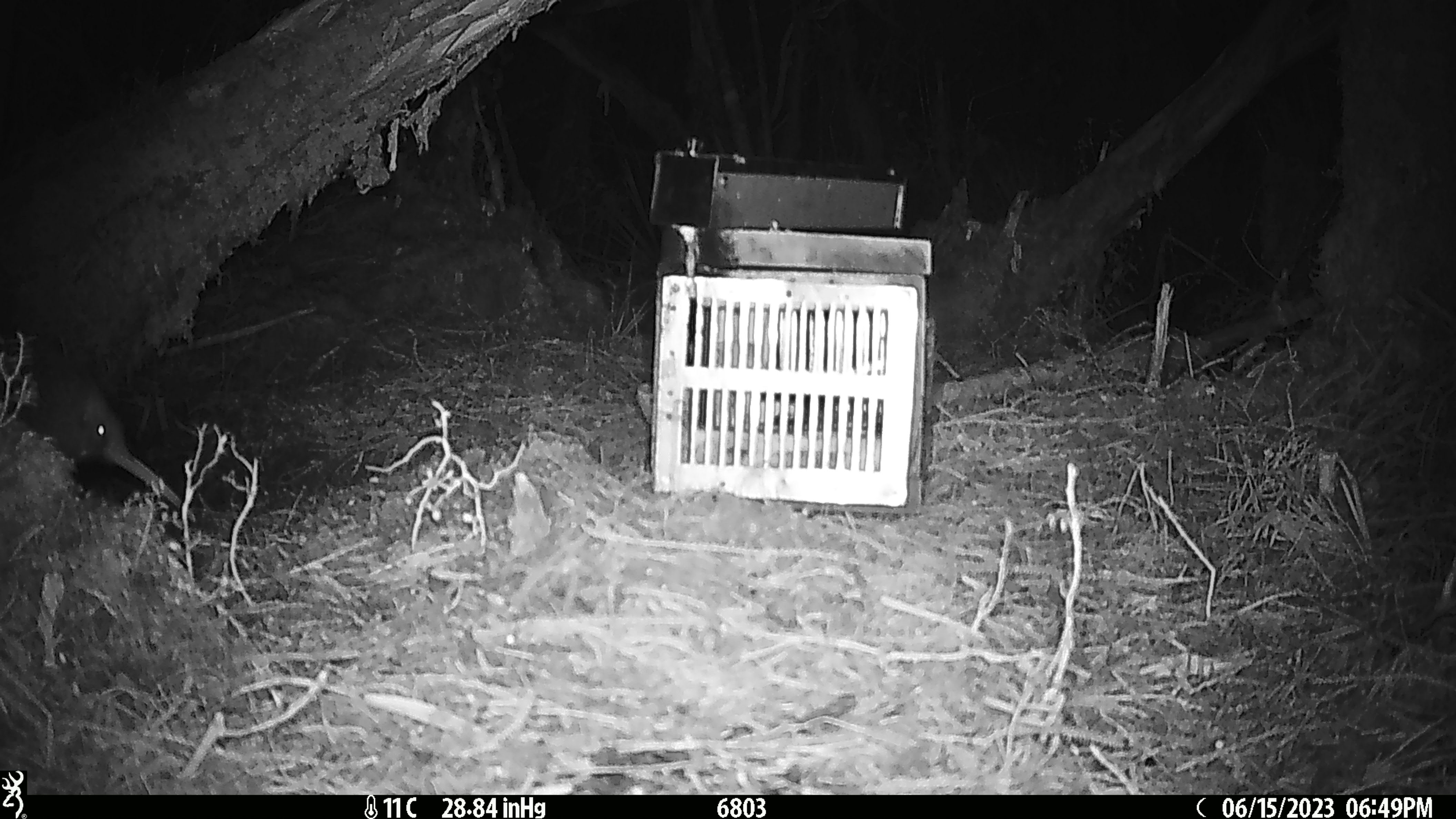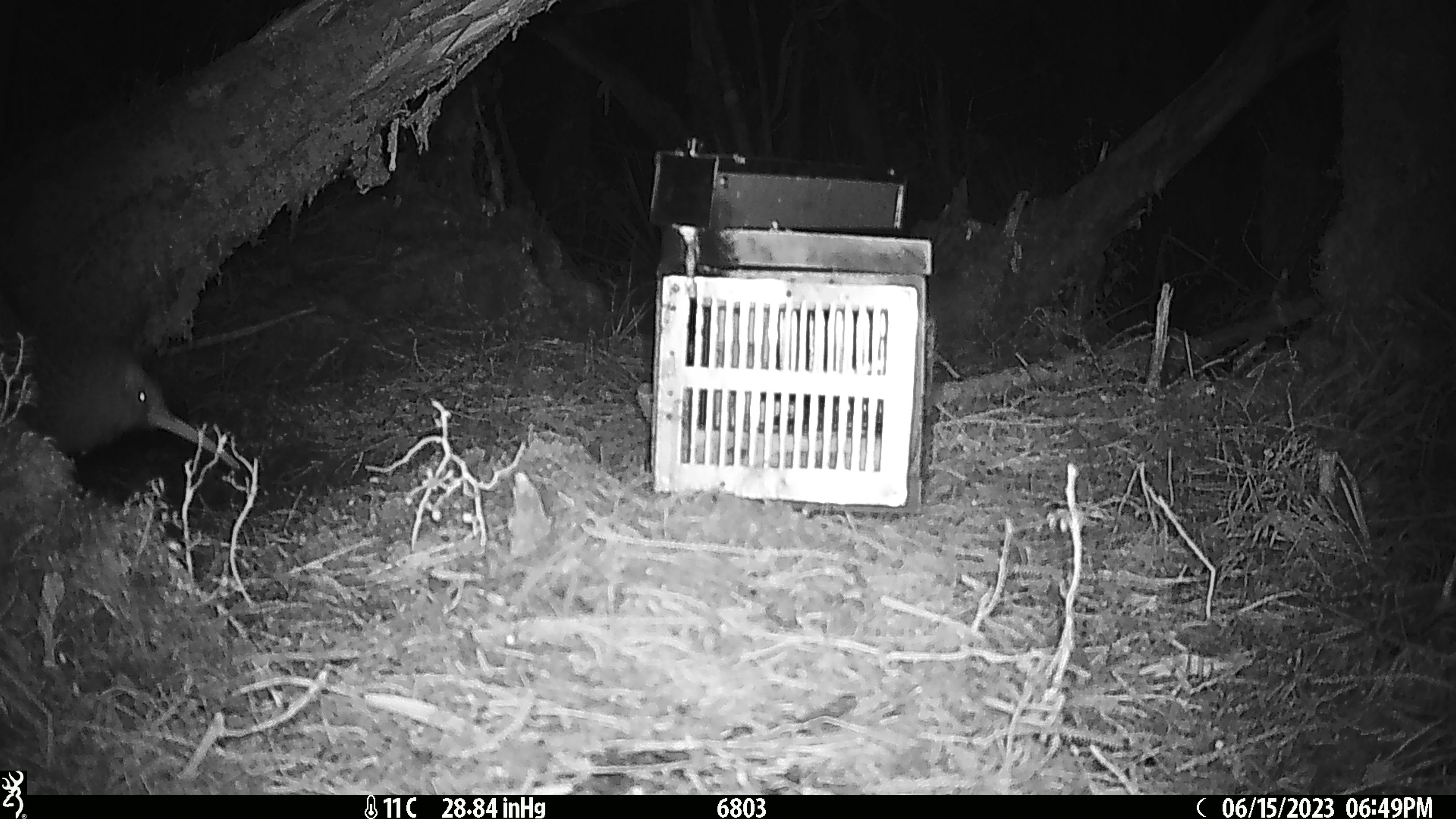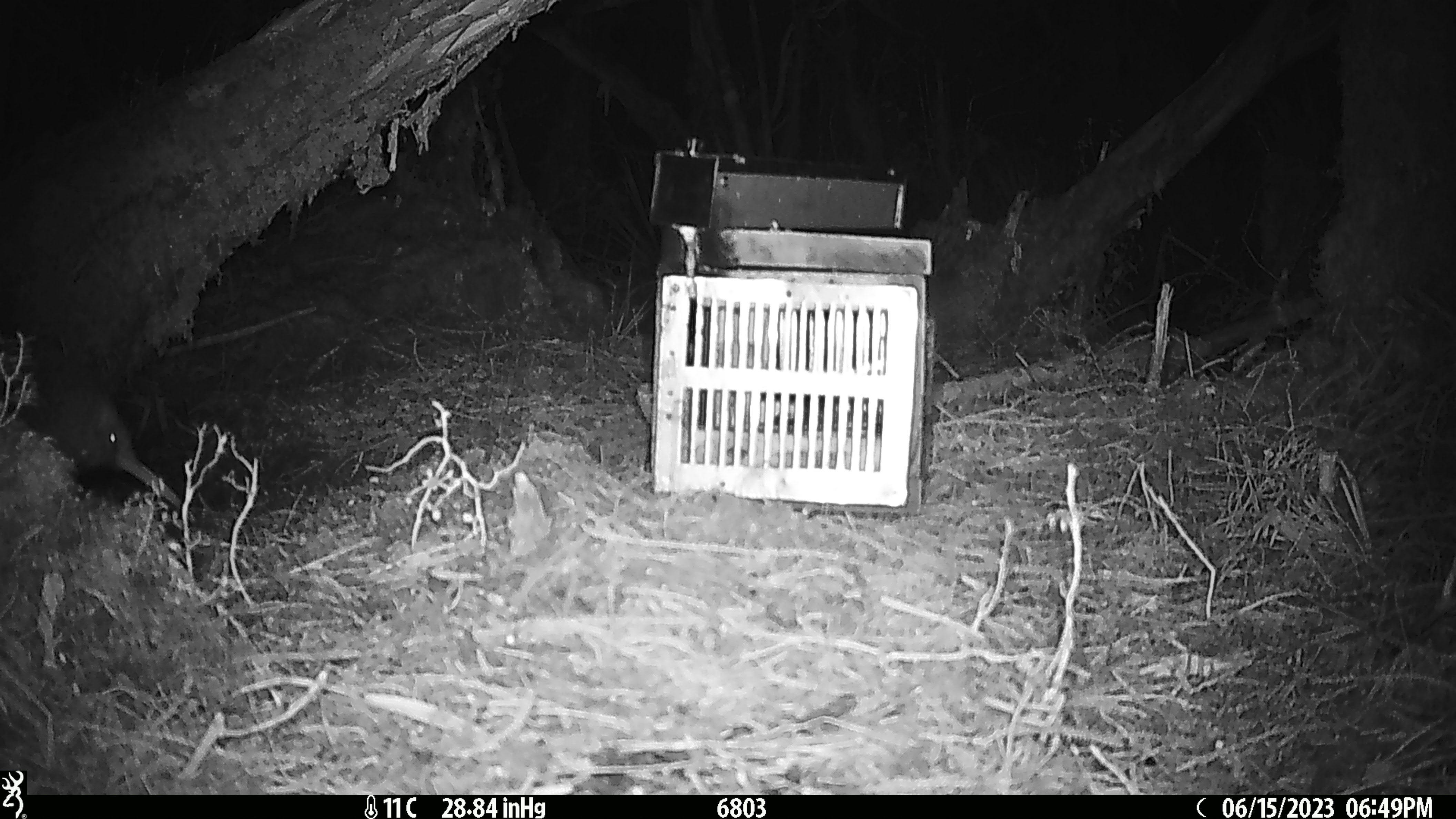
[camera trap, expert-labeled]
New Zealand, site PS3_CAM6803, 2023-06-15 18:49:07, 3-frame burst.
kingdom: Animalia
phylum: Chordata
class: Aves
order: Apterygiformes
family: Apterygidae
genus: Apteryx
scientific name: Apteryx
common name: kiwi